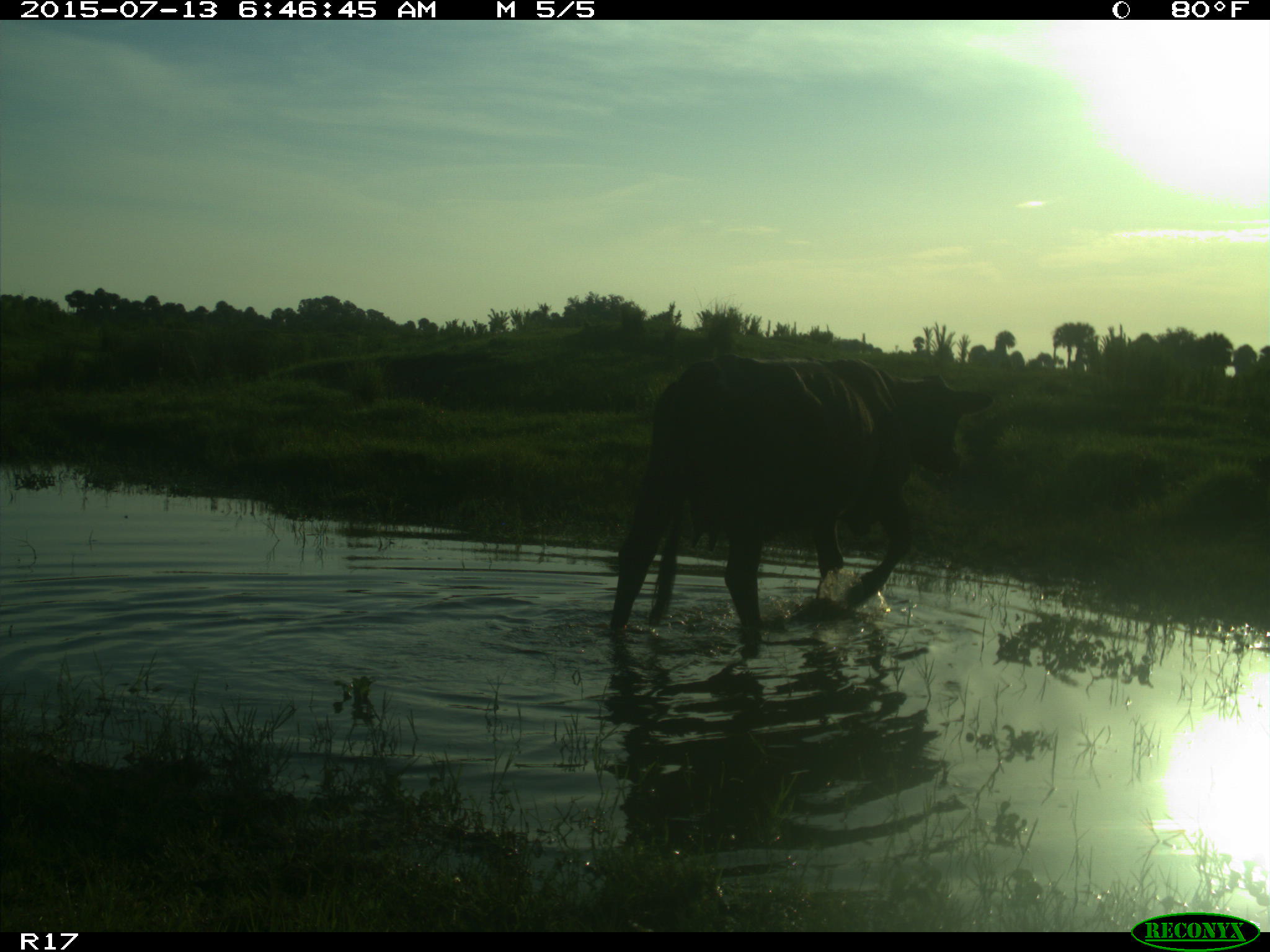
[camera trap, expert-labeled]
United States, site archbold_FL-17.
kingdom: Animalia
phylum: Chordata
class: Mammalia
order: Artiodactyla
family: Bovidae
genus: Bos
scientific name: Bos taurus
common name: domestic cow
Bos taurus (domestic cow).